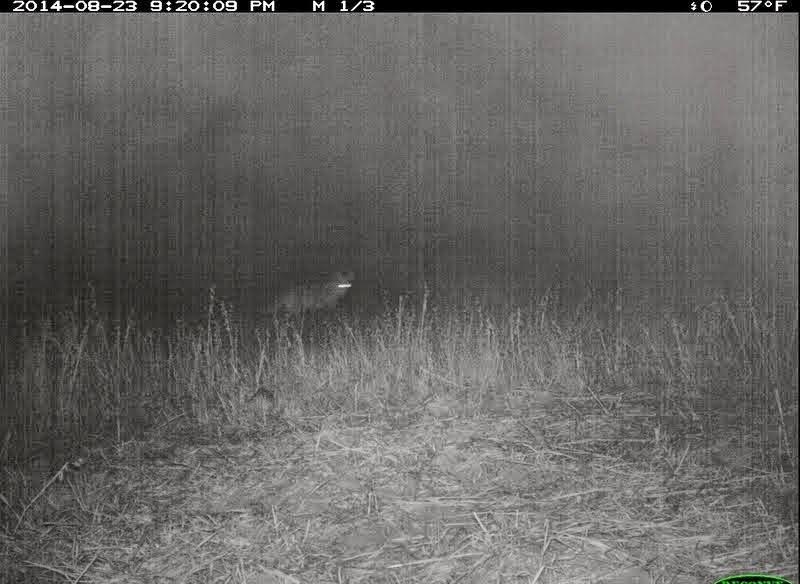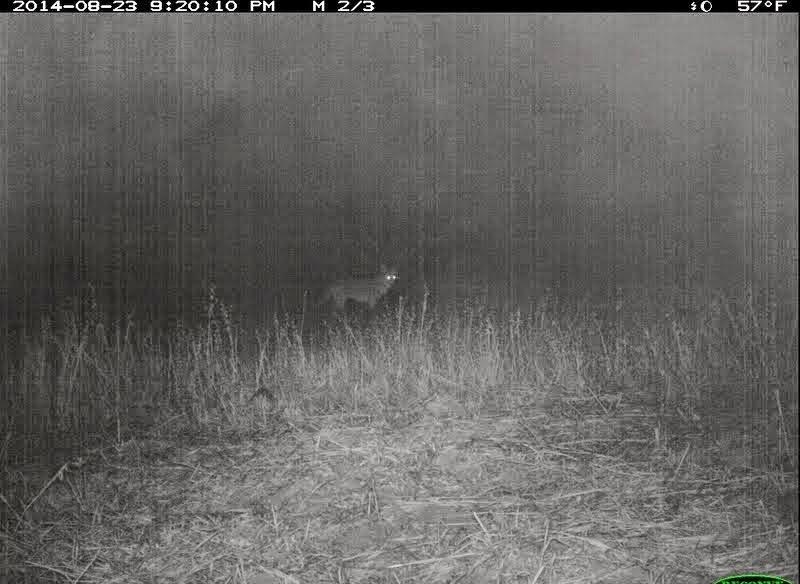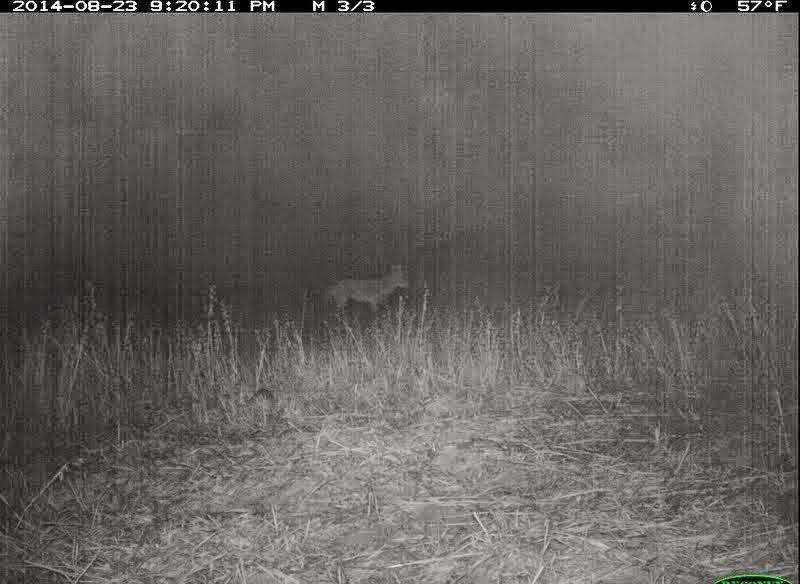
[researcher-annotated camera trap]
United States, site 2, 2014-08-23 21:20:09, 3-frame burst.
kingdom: Animalia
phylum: Chordata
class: Mammalia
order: Carnivora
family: Canidae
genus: Canis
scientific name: Canis latrans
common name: coyote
Coyote (Canis latrans).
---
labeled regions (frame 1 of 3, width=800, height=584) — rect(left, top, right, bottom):
coyote: rect(252, 270, 358, 329)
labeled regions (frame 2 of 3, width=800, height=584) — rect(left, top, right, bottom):
coyote: rect(306, 263, 402, 315)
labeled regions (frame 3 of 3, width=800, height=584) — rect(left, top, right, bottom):
coyote: rect(322, 264, 412, 322)